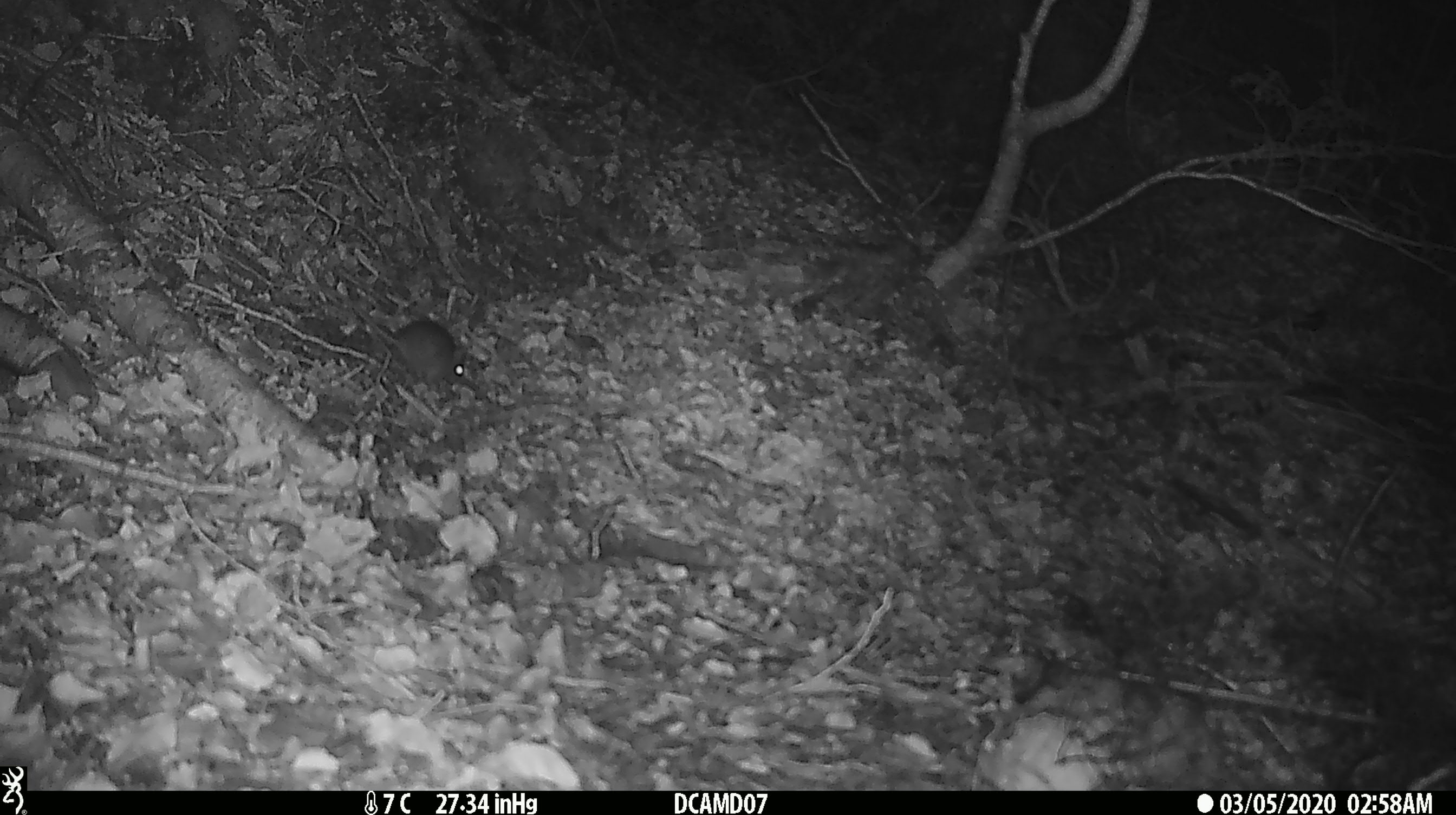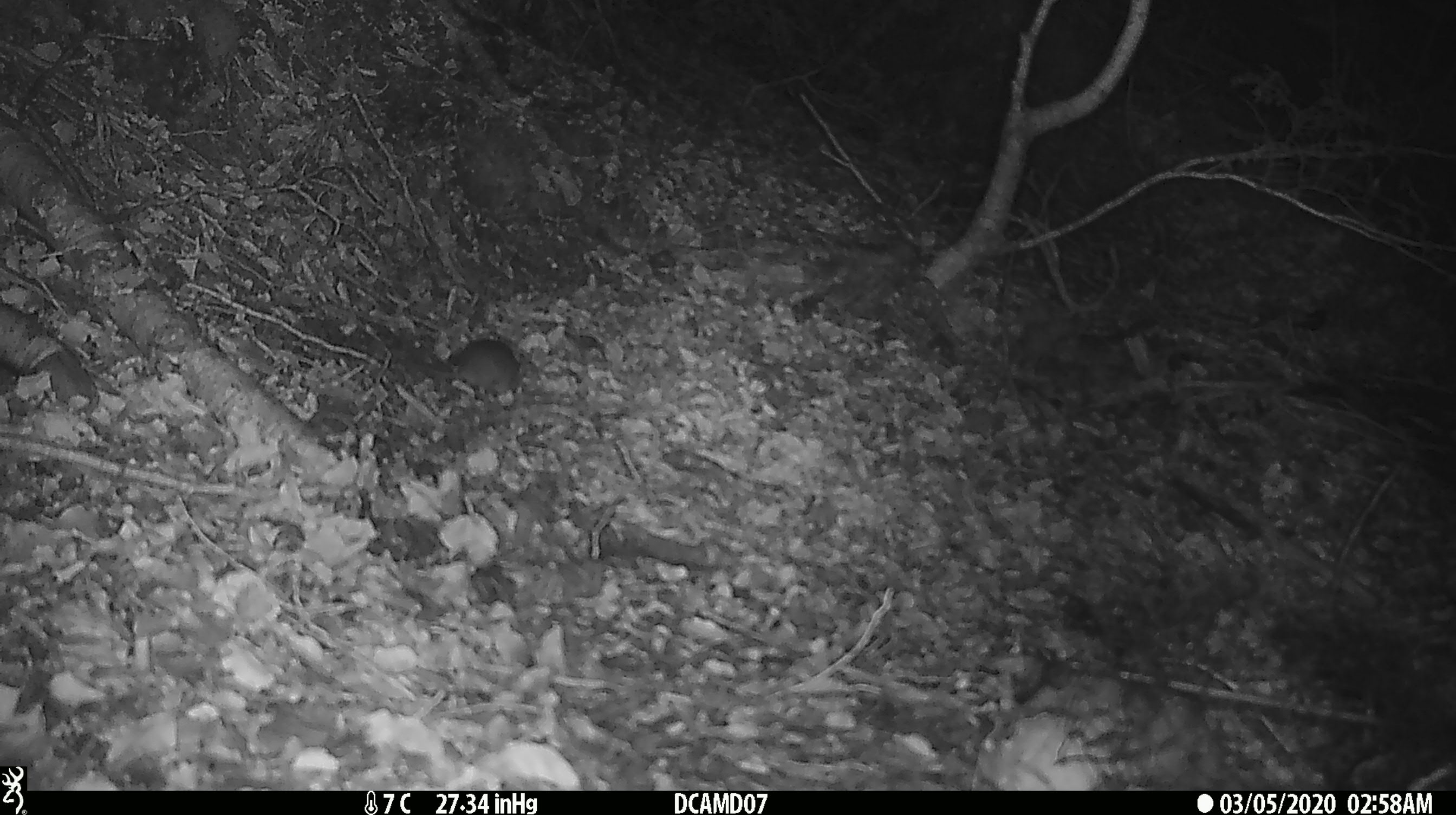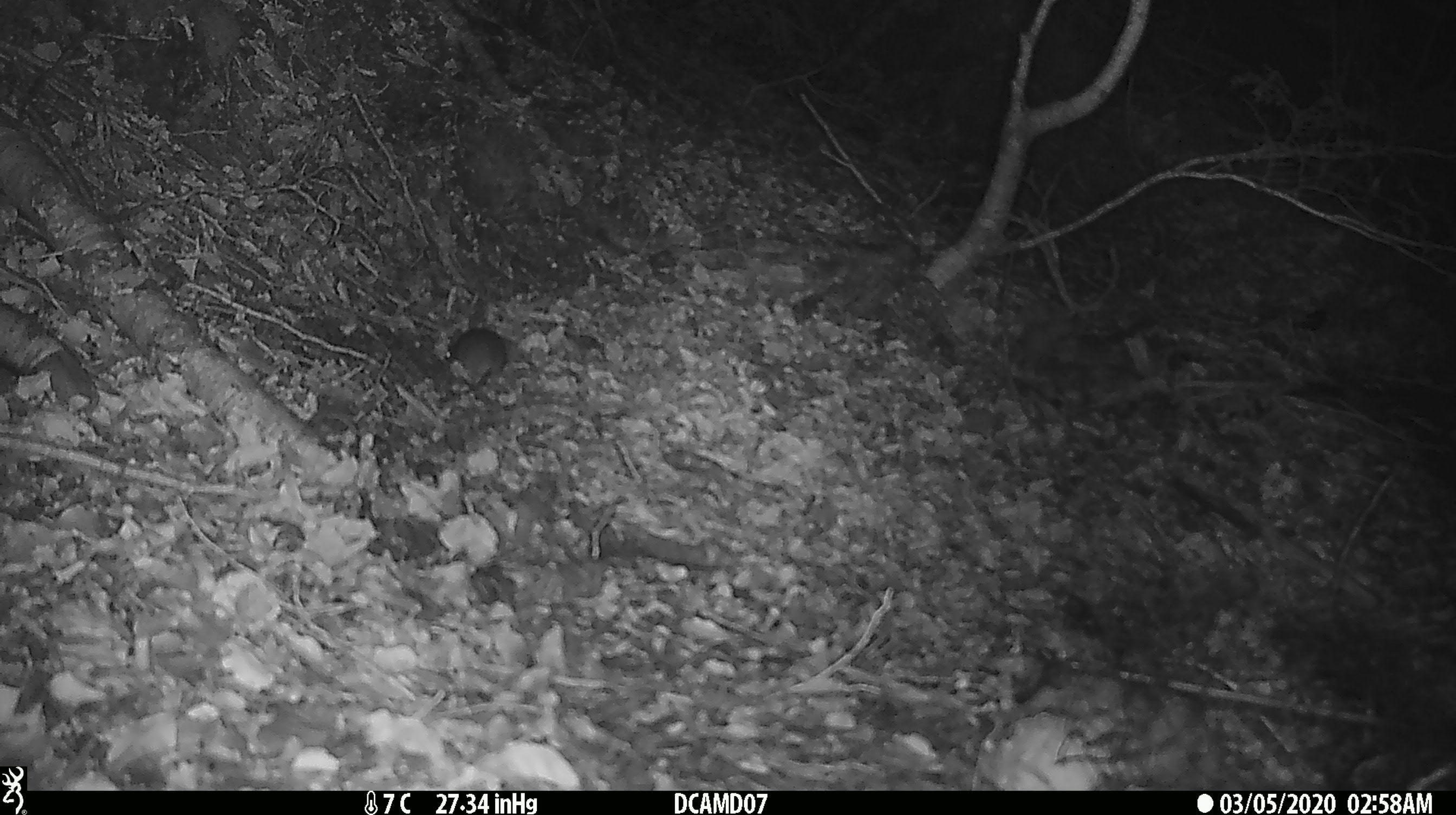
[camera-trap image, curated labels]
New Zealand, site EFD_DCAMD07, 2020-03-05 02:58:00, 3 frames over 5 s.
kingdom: Animalia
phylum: Chordata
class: Mammalia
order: Rodentia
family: Muridae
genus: Mus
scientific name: Mus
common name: mouse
Mouse (Mus).